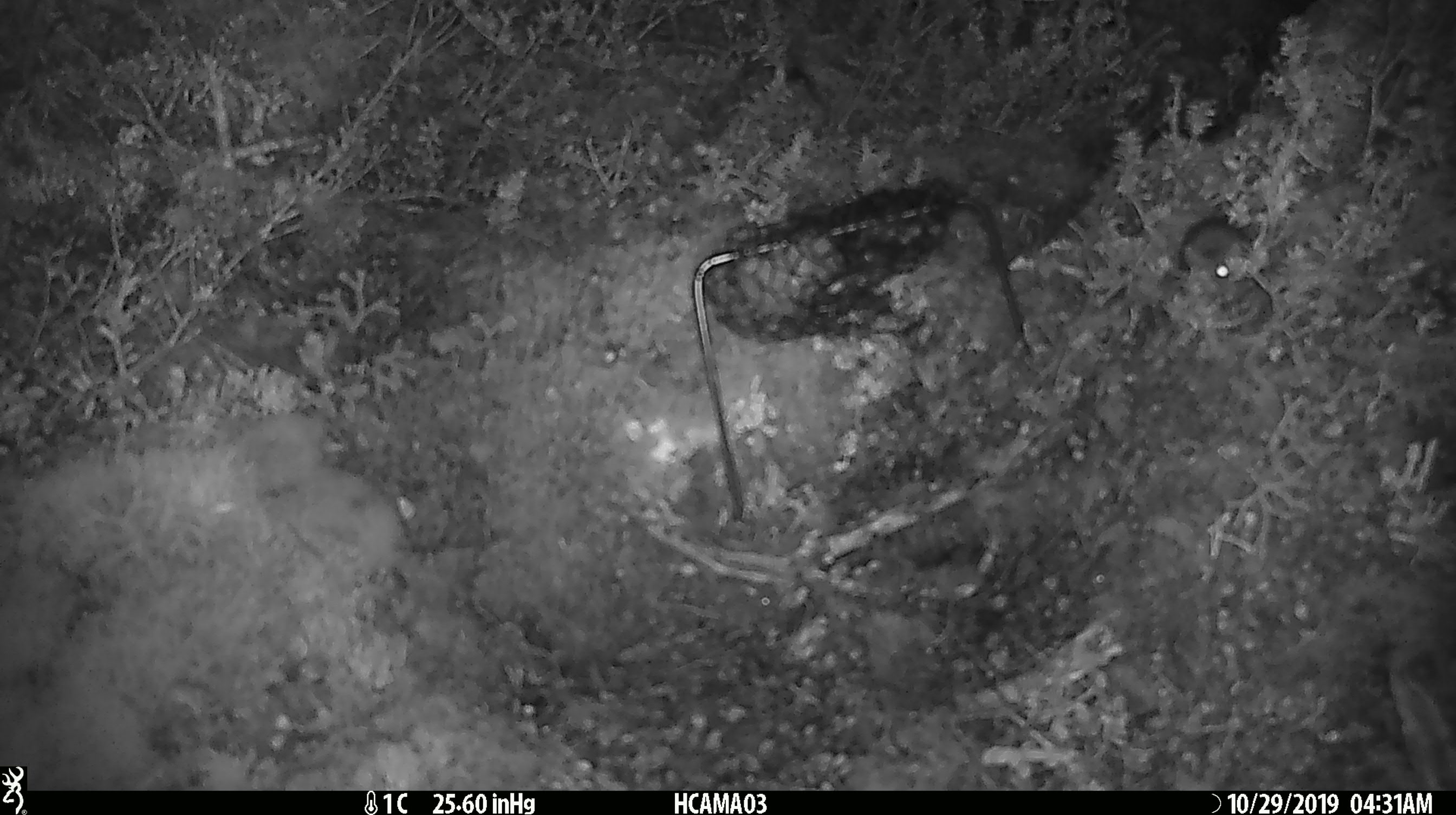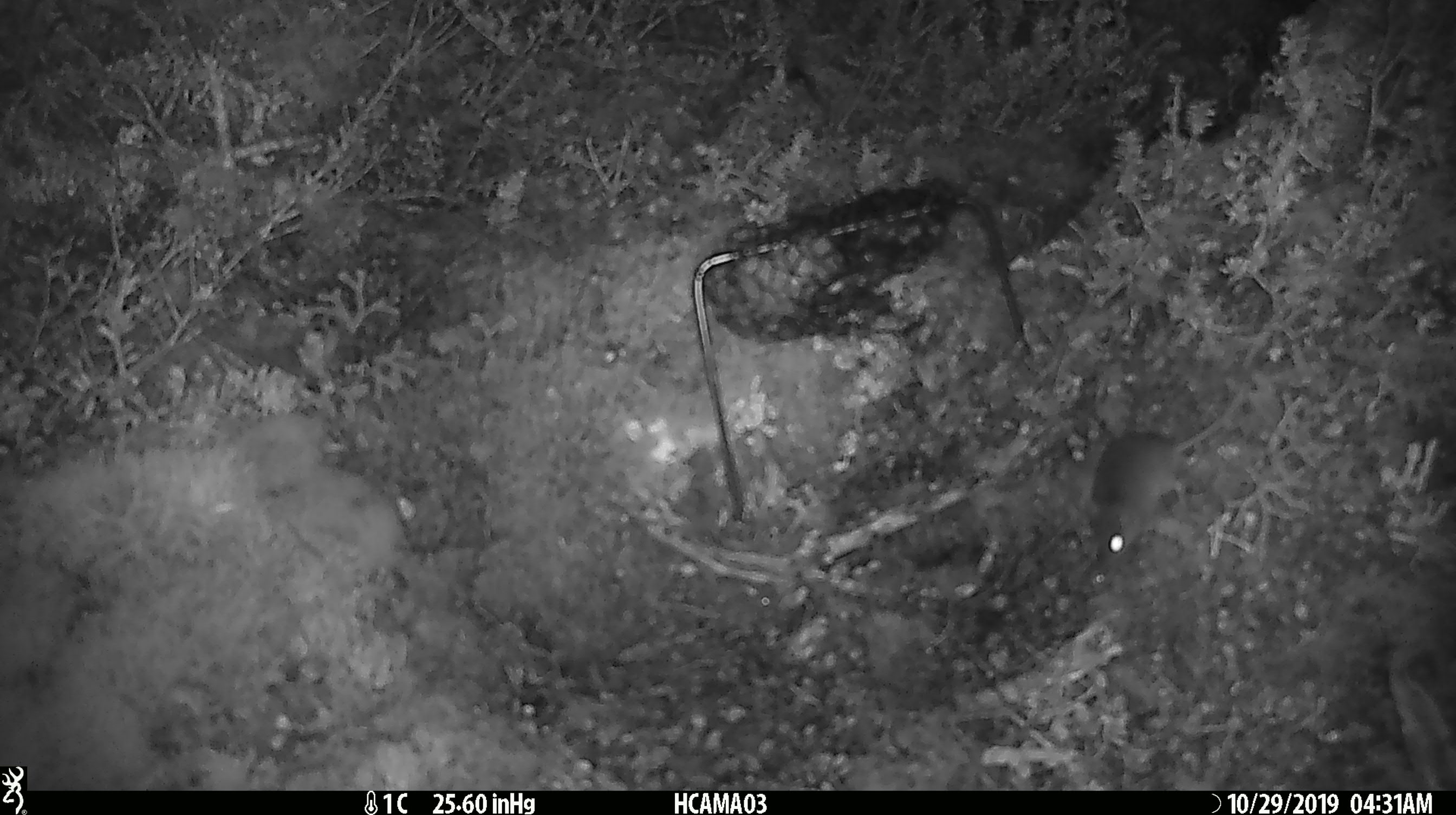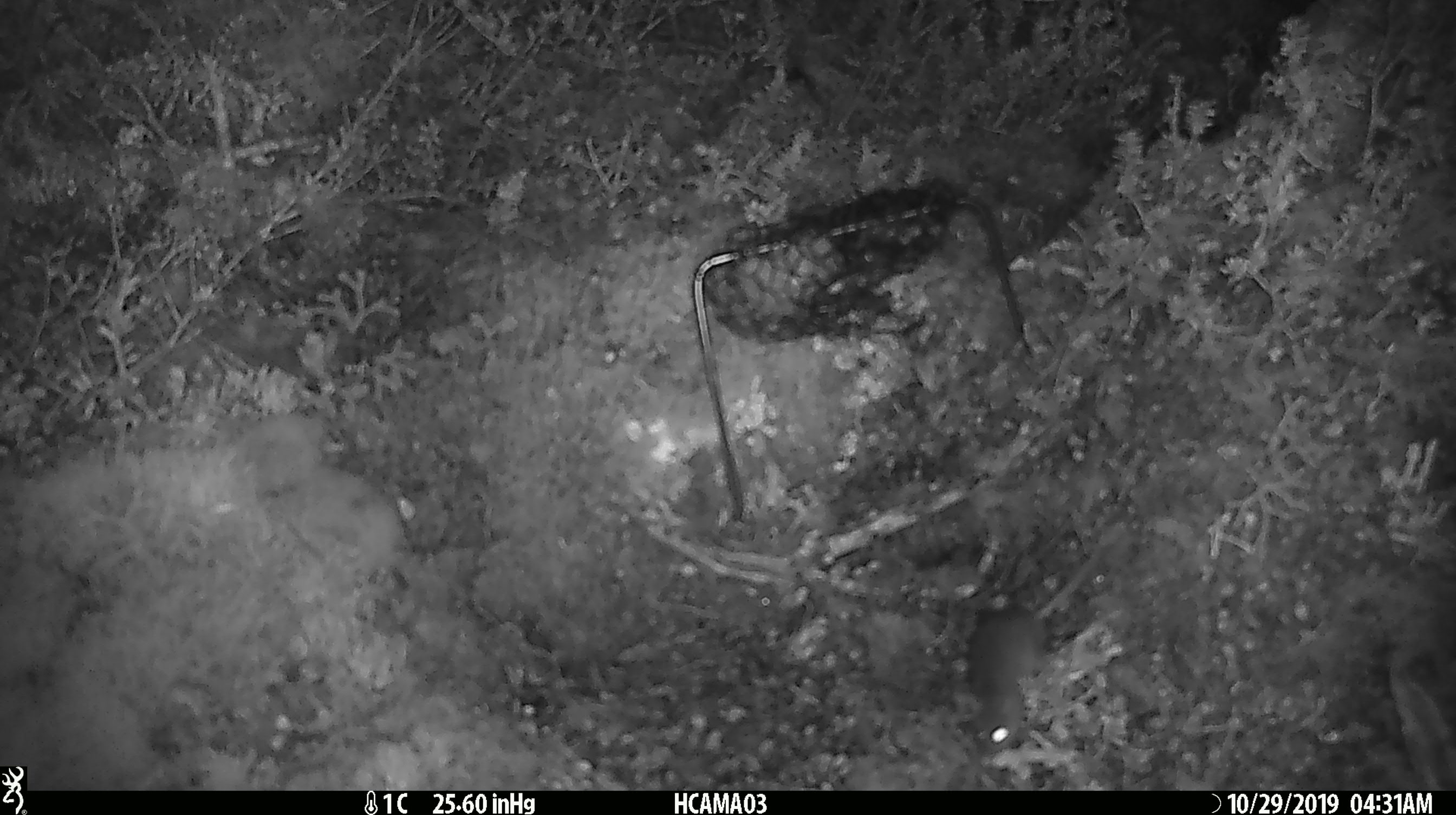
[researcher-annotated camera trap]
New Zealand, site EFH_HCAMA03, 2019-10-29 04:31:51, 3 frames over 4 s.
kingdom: Animalia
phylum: Chordata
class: Mammalia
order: Rodentia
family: Muridae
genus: Mus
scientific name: Mus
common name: mouse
Mouse (Mus).